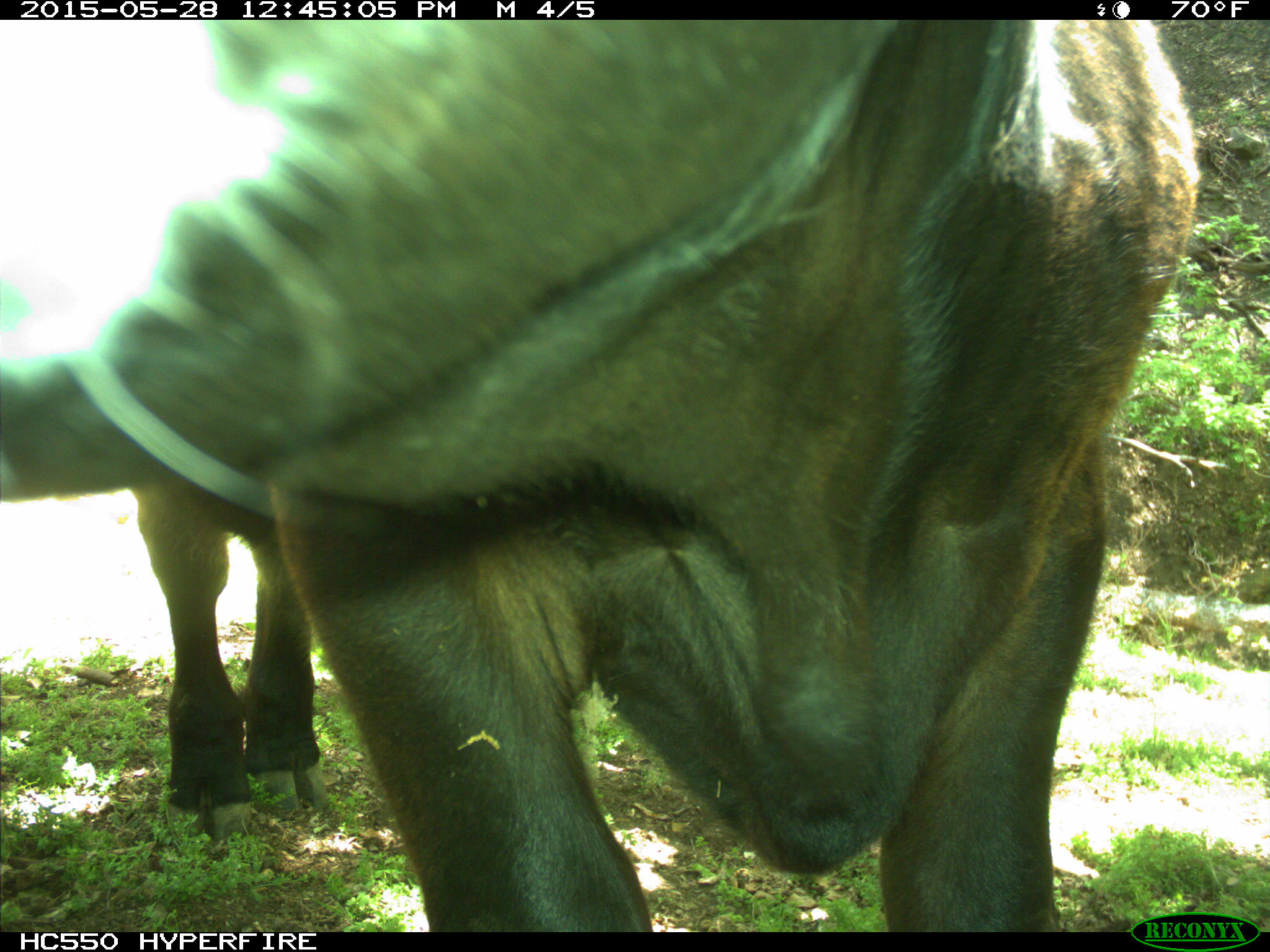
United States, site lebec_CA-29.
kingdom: Animalia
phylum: Chordata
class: Mammalia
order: Artiodactyla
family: Bovidae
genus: Bos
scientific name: Bos taurus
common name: domestic cow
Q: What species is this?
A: Bos taurus (domestic cow).